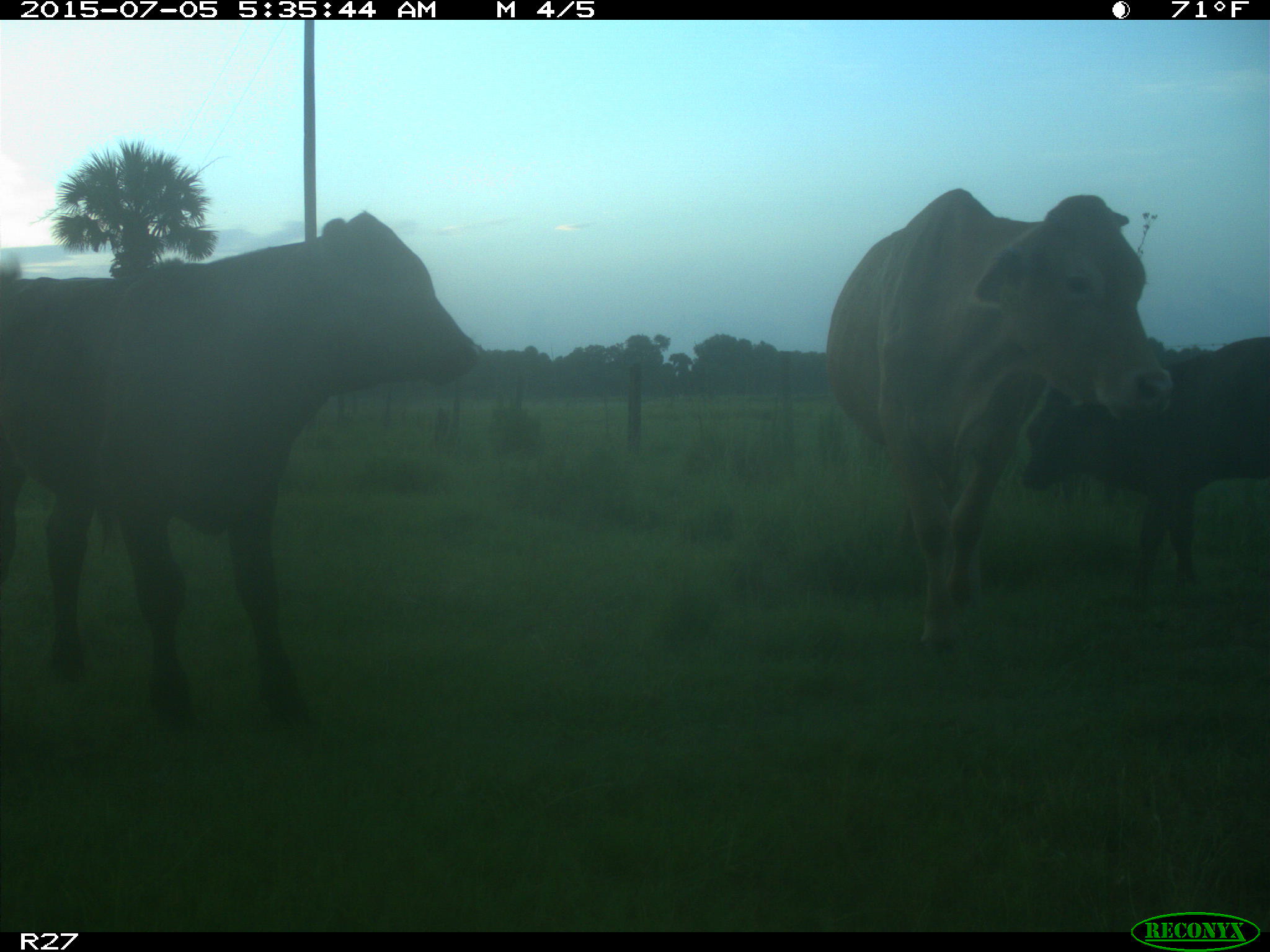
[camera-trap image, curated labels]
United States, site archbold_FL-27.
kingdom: Animalia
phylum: Chordata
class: Mammalia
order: Artiodactyla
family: Bovidae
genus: Bos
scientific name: Bos taurus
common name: domestic cow